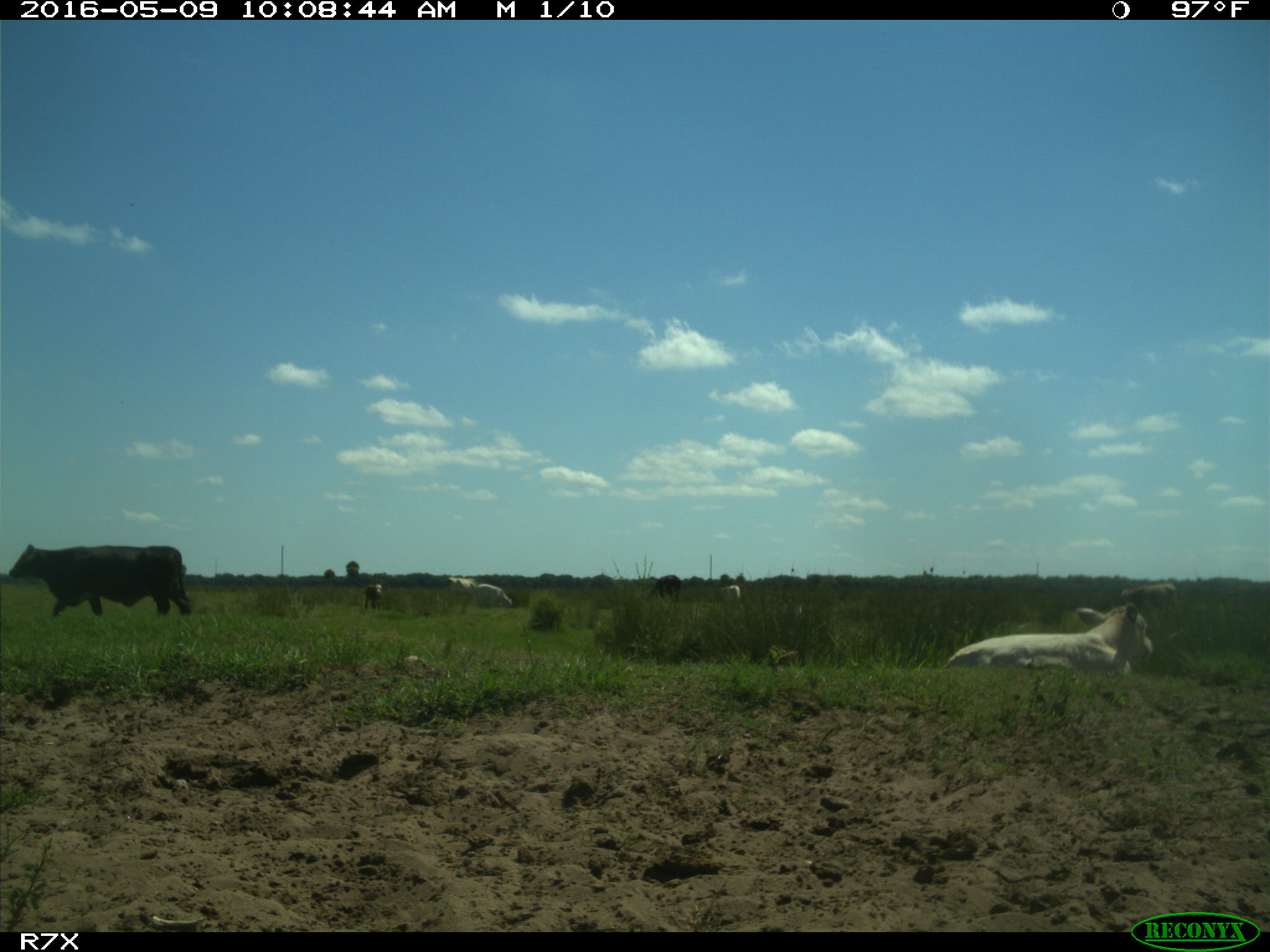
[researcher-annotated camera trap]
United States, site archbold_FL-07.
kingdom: Animalia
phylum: Chordata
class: Mammalia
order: Artiodactyla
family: Bovidae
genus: Bos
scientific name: Bos taurus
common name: domestic cow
Bos taurus (domestic cow).